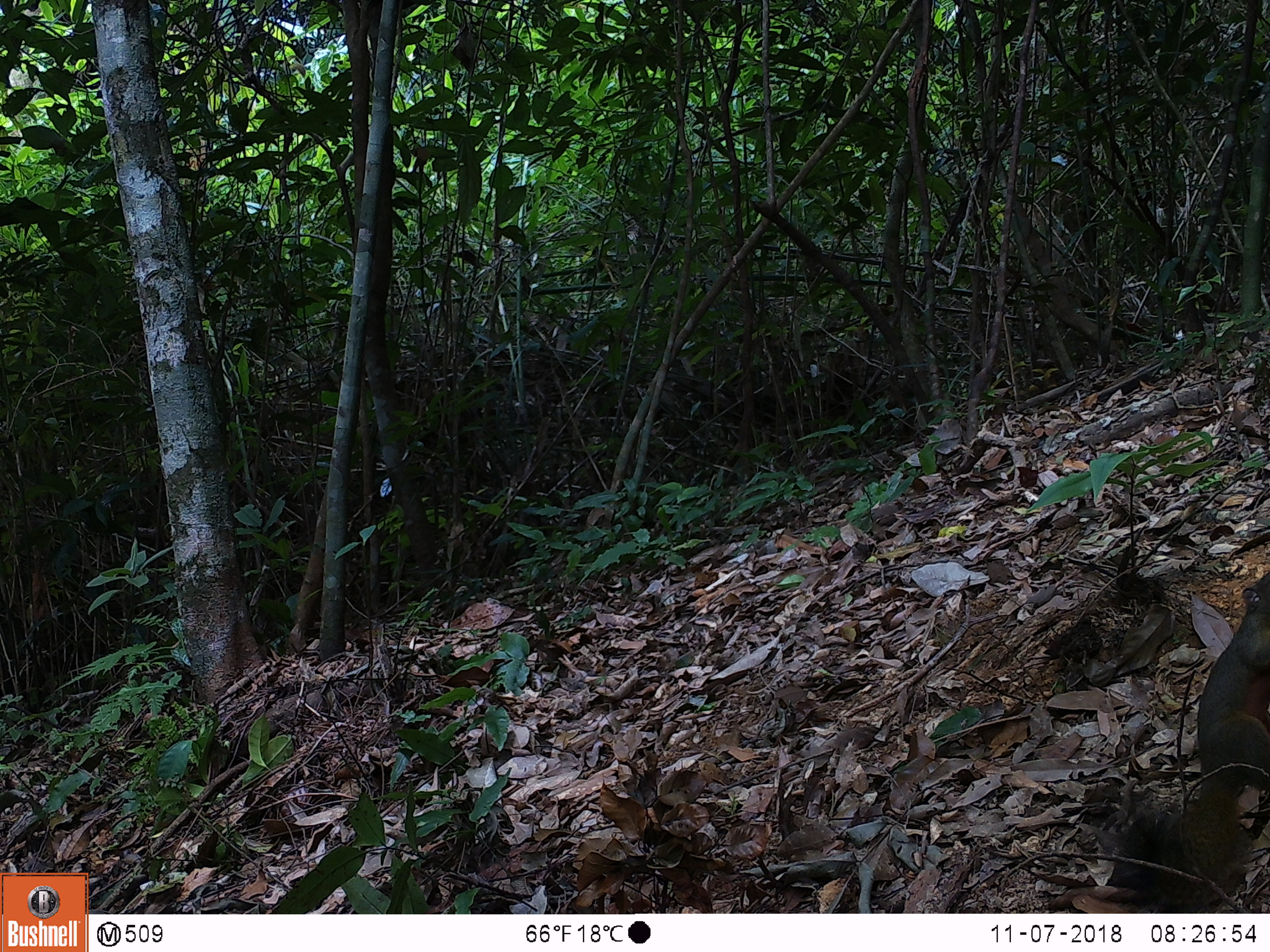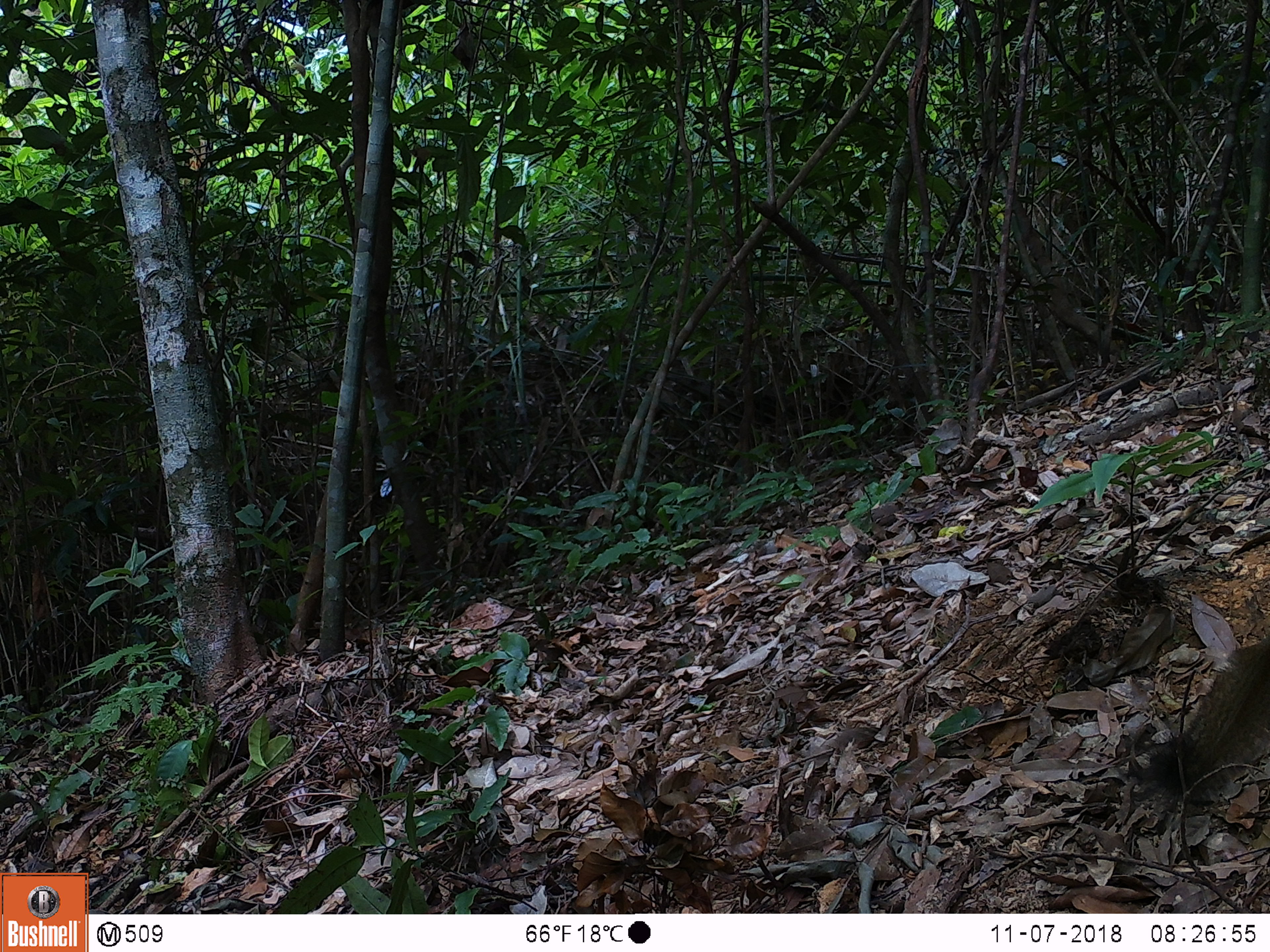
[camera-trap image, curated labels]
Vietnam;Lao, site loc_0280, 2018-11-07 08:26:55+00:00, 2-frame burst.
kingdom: Animalia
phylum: Chordata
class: Mammalia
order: Rodentia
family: Sciuridae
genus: Callosciurus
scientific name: Callosciurus erythraeus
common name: pallas's squirrel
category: pallass squirrel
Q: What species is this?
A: Pallass squirrel (pallas's squirrel) (Callosciurus erythraeus).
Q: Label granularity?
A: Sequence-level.